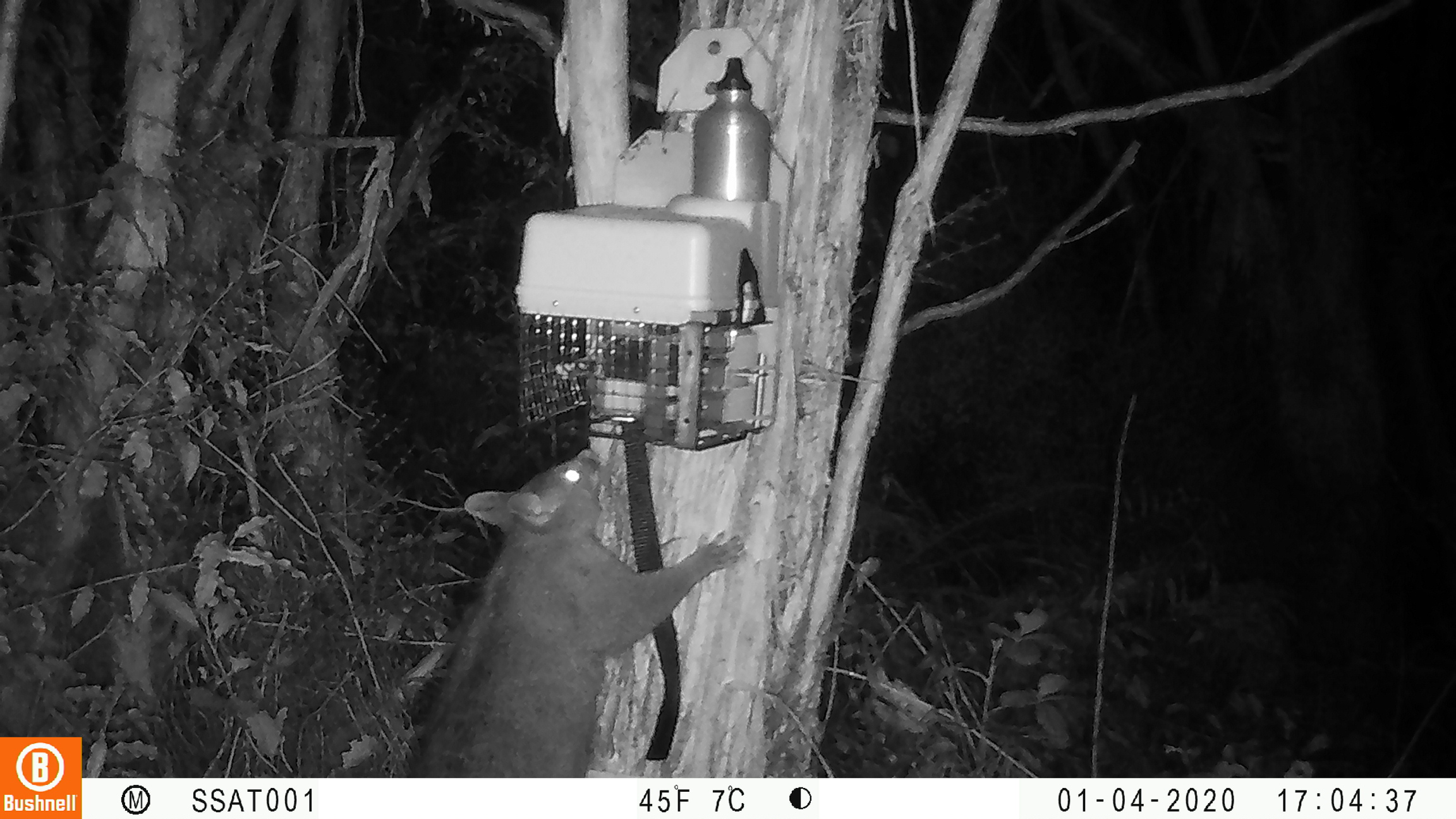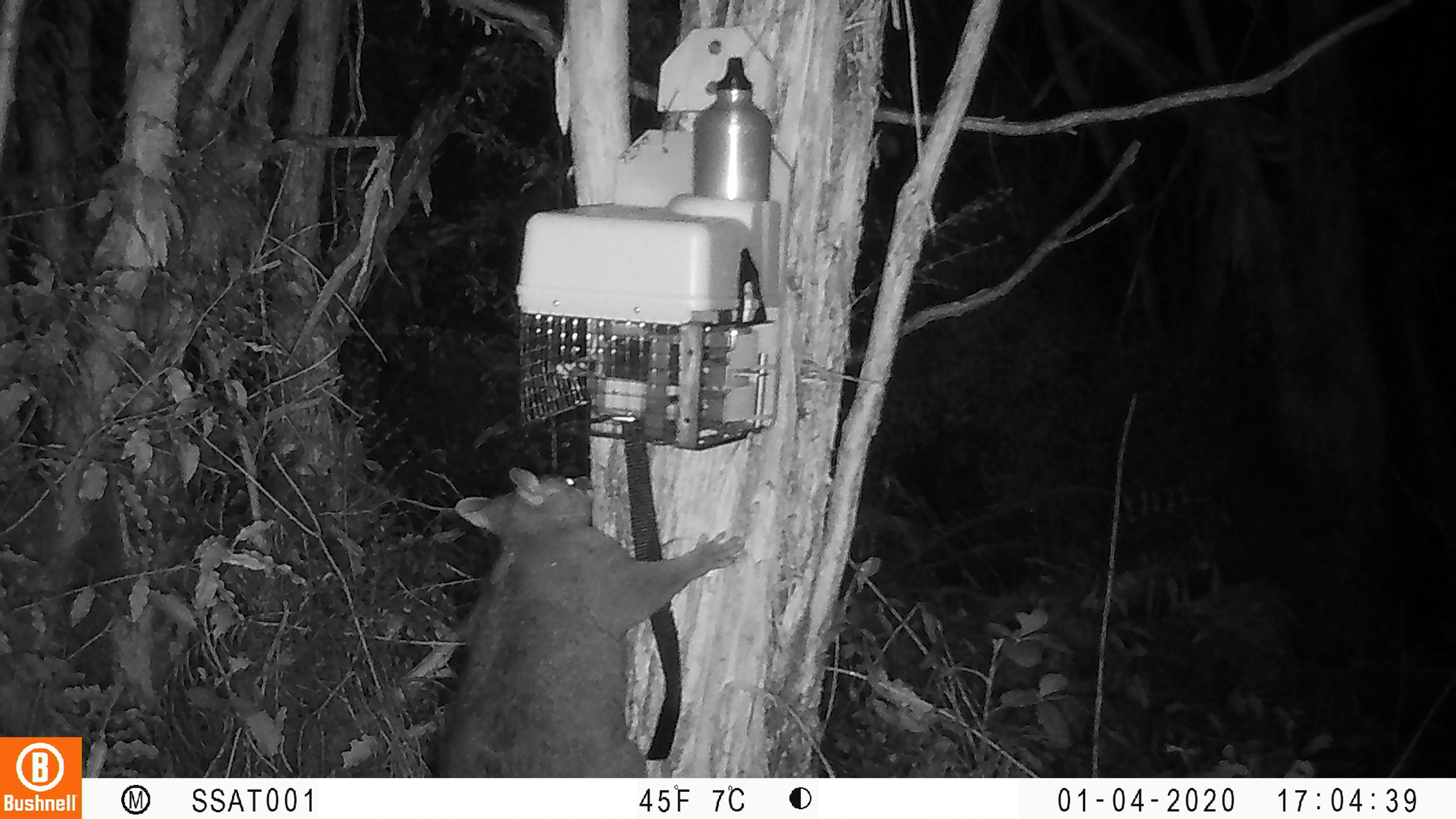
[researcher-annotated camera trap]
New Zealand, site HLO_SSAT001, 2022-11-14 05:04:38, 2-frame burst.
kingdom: Animalia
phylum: Chordata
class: Mammalia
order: Diprotodontia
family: Phalangeridae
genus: Trichosurus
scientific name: Trichosurus vulpecula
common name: common brushtail possum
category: possum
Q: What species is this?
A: Possum (common brushtail possum) (Trichosurus vulpecula).